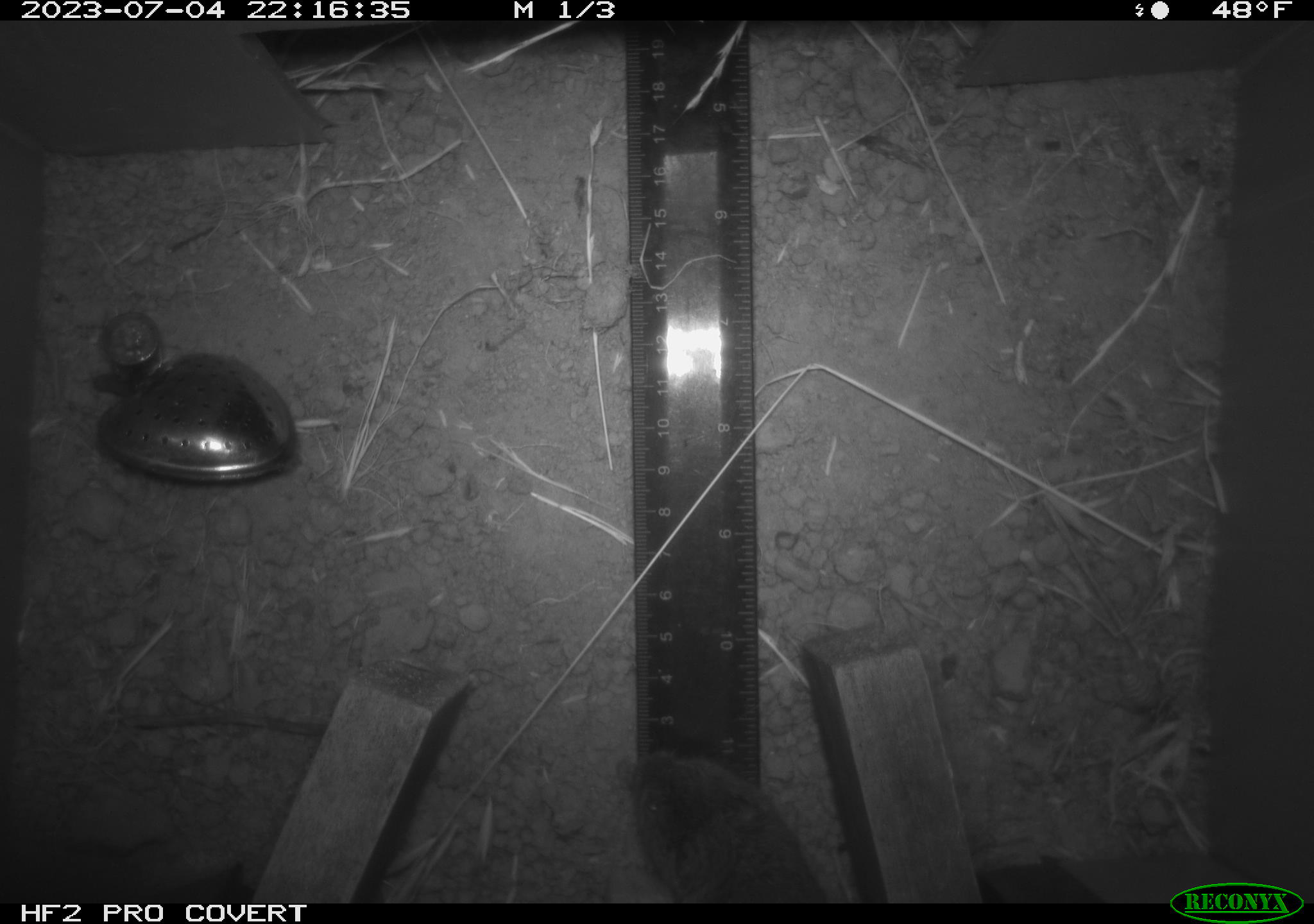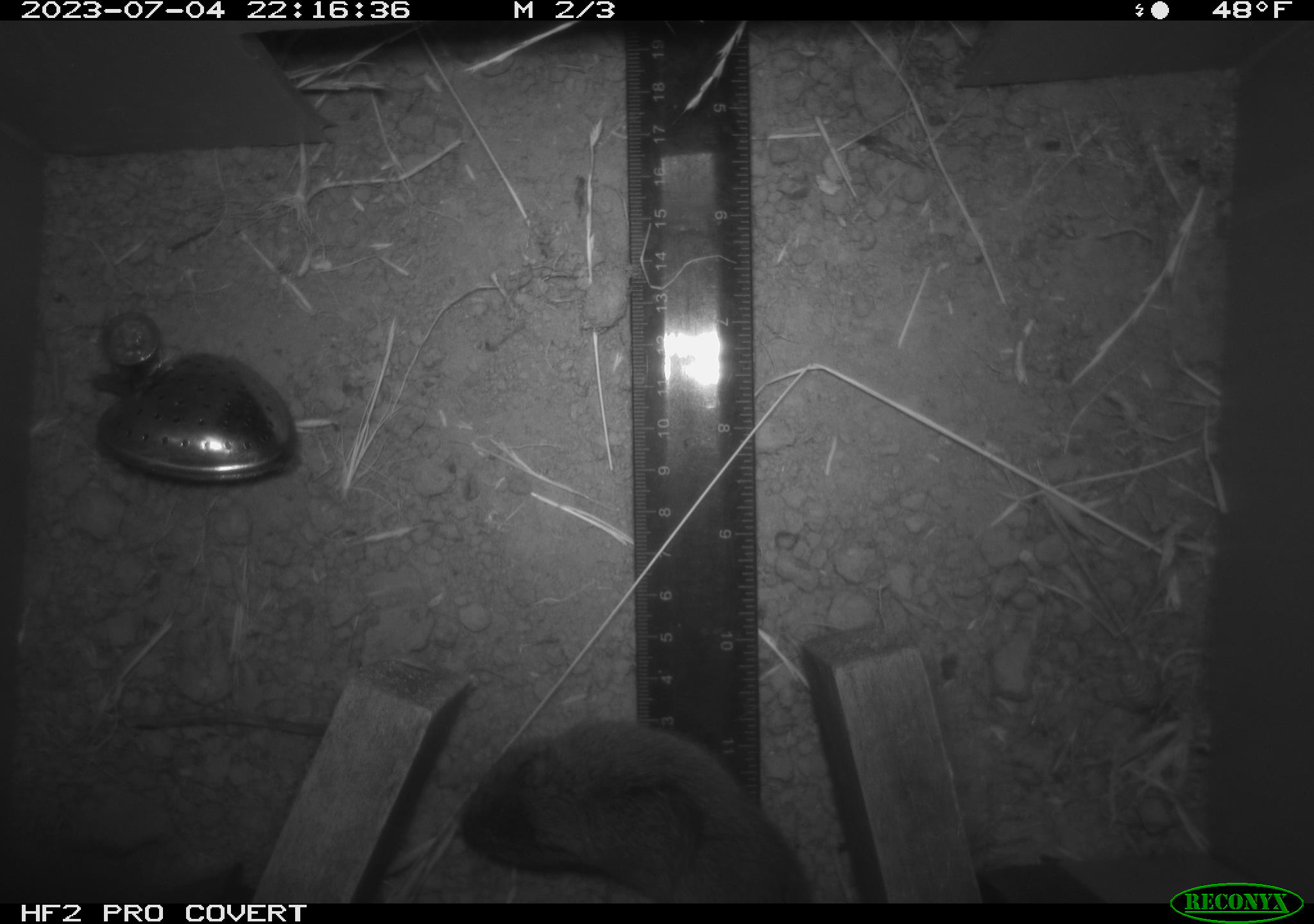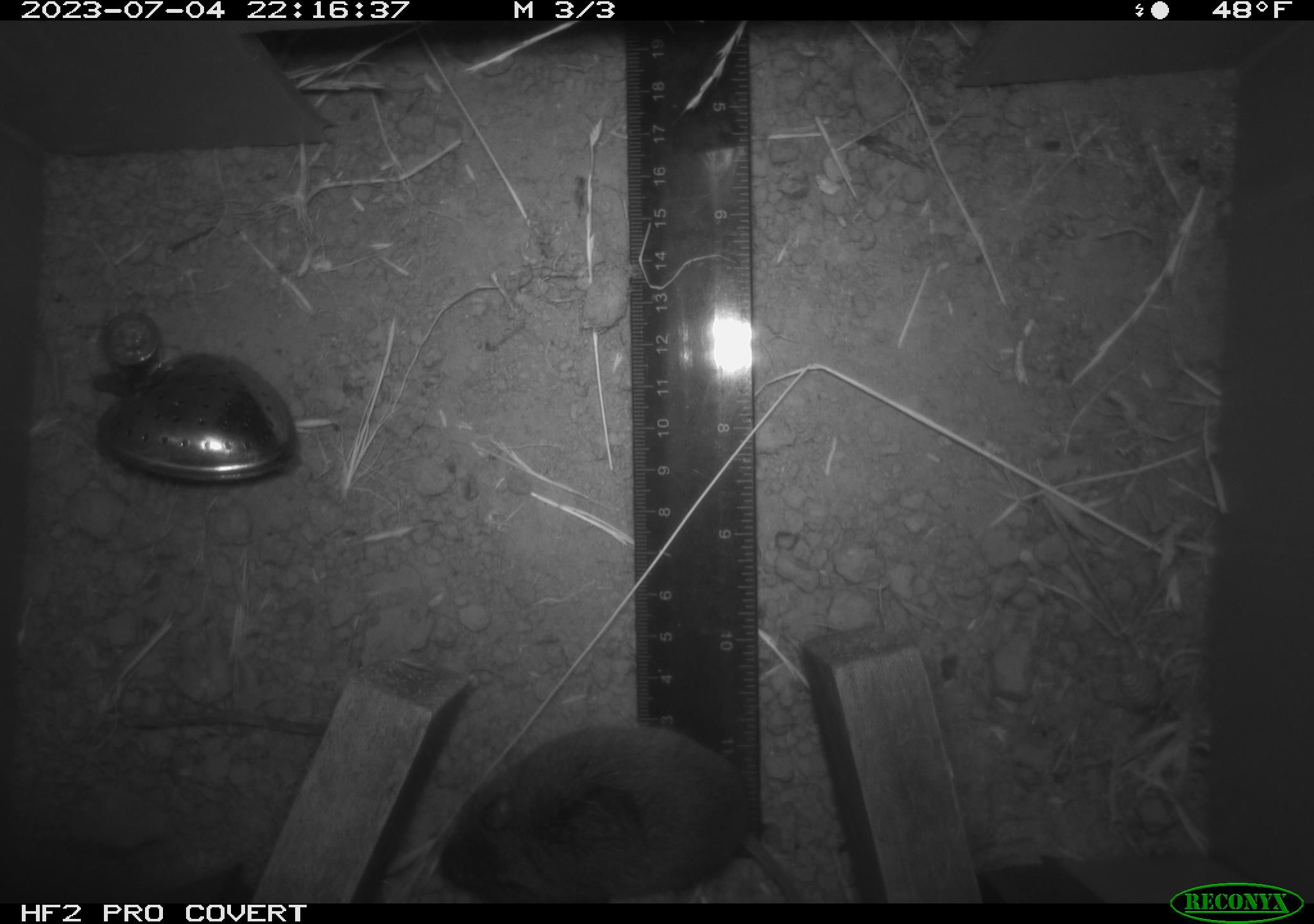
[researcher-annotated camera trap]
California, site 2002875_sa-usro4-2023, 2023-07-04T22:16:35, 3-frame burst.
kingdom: Animalia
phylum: Chordata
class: Mammalia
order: Rodentia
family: Cricetidae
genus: Microtus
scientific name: Microtus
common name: meadow vole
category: microtus species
Microtus species (meadow vole) (Microtus).